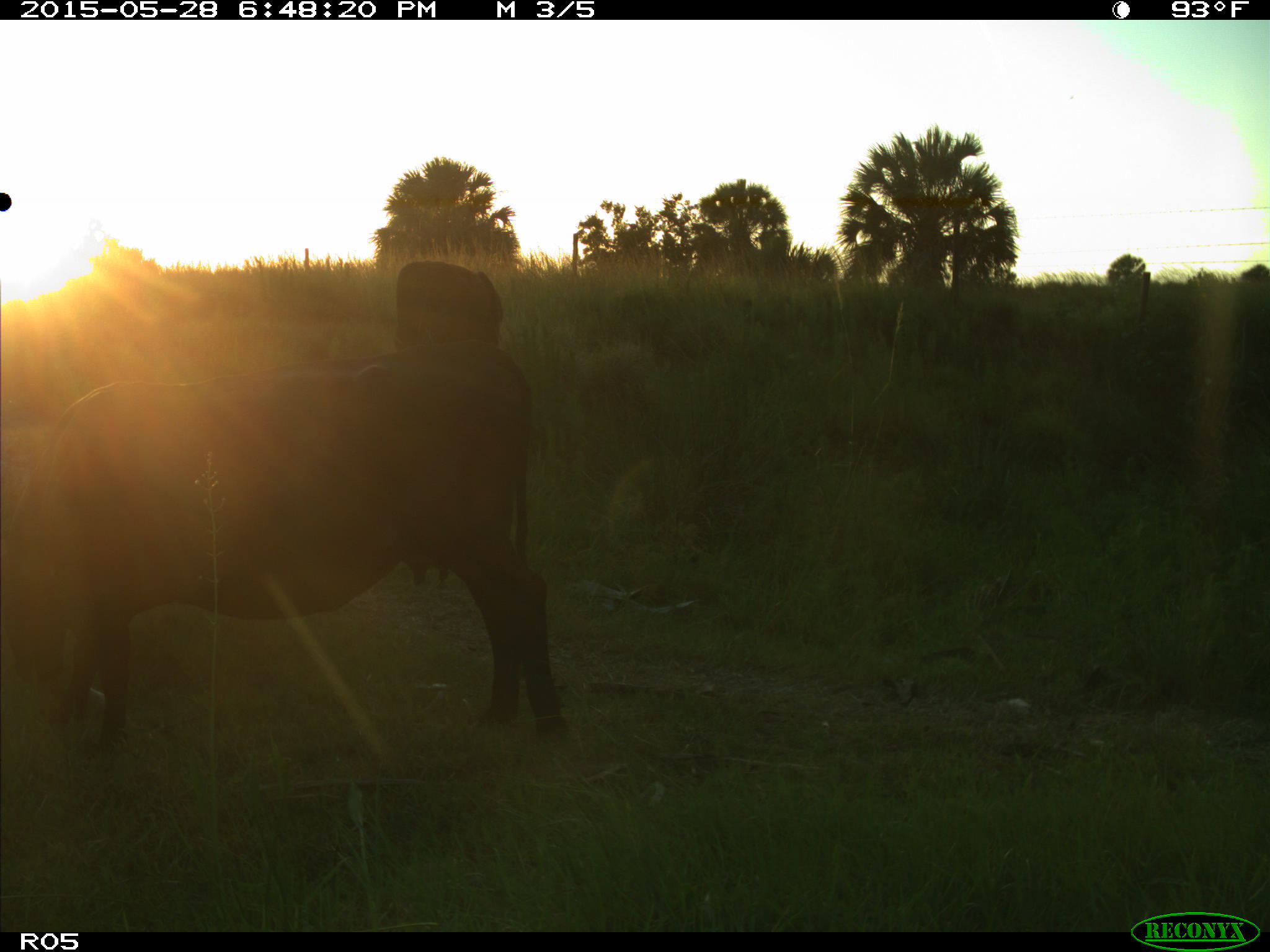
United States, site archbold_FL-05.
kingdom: Animalia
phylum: Chordata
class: Mammalia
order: Artiodactyla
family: Bovidae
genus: Bos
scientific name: Bos taurus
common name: domestic cow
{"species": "Bos taurus (domestic cow)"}